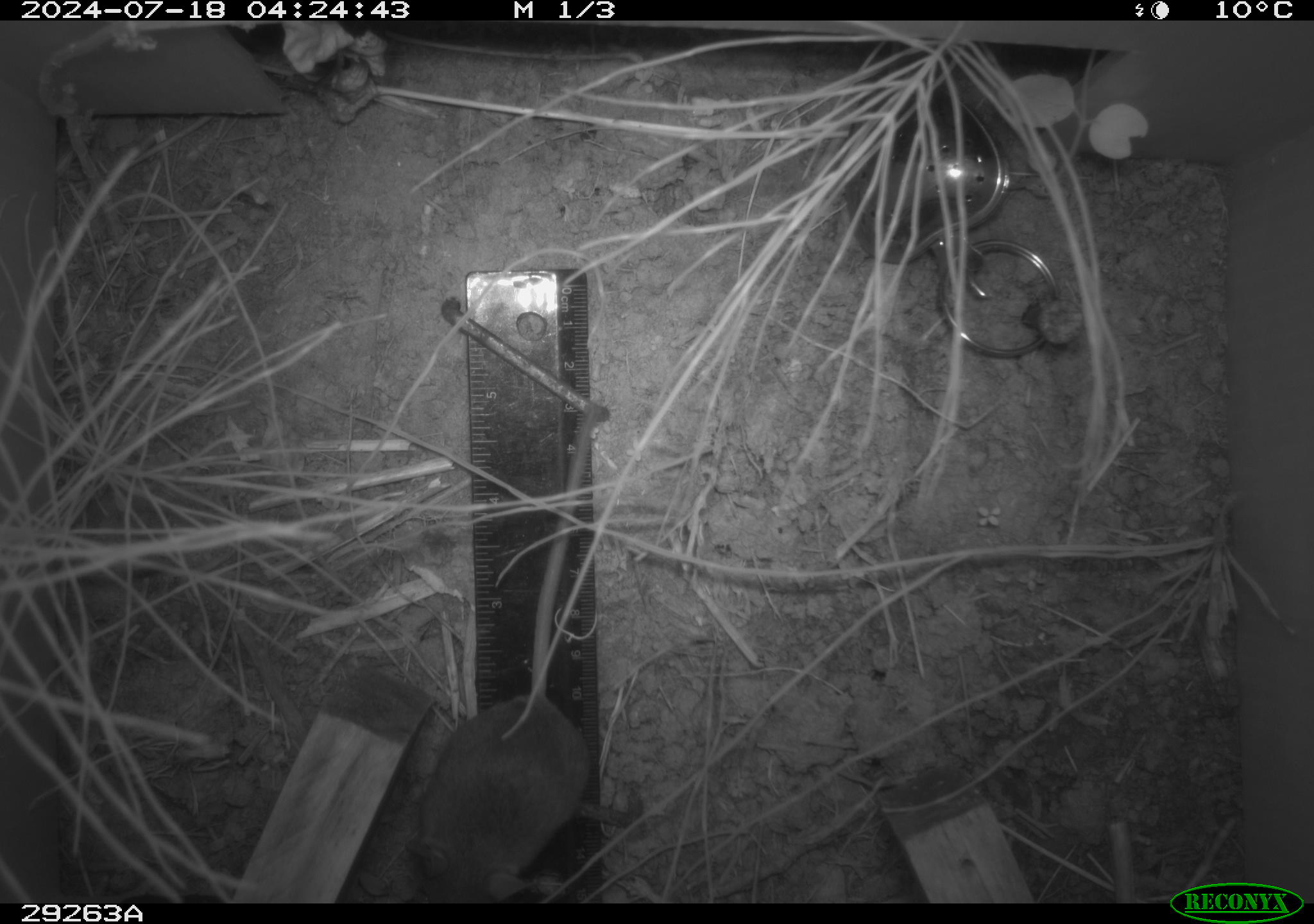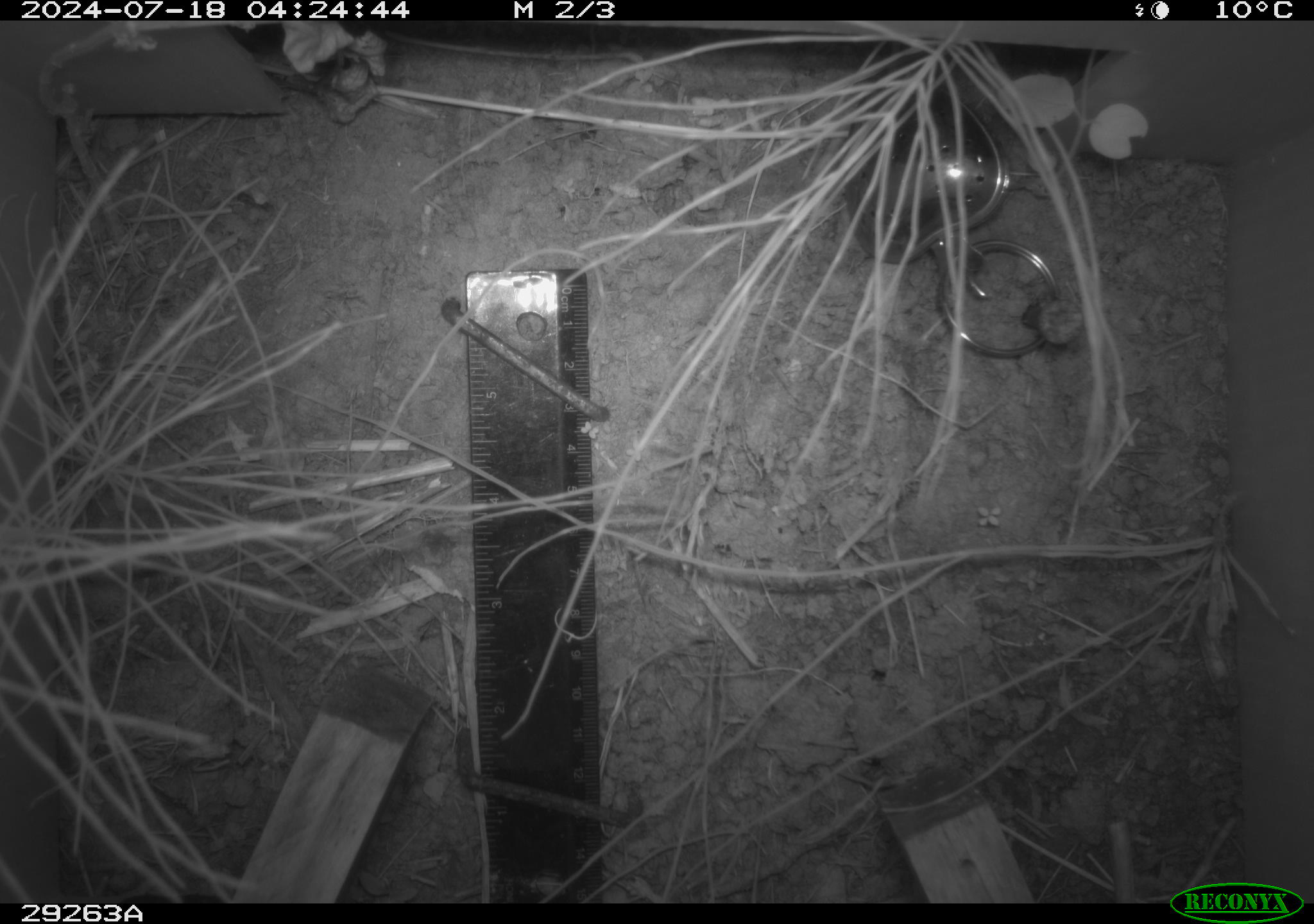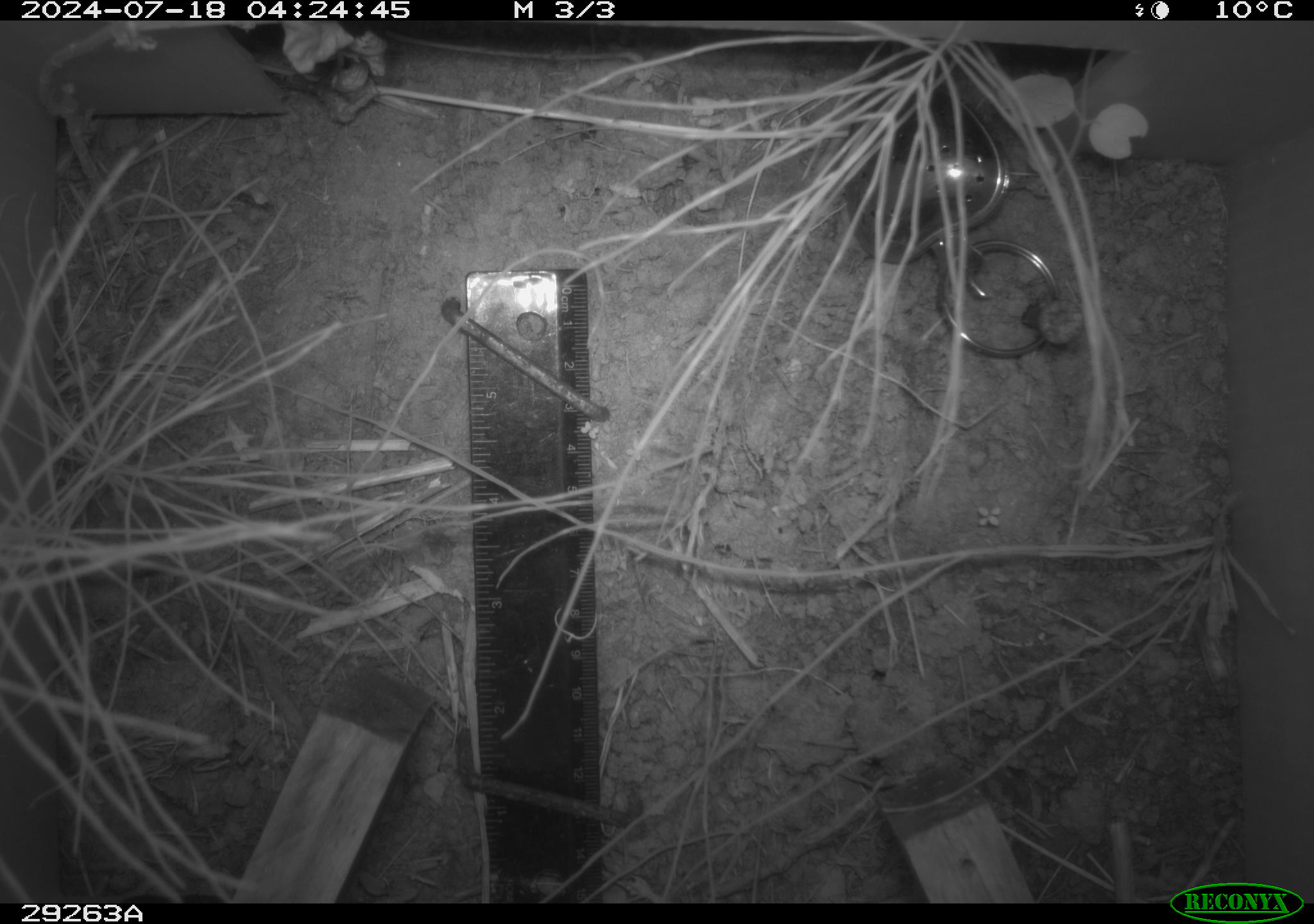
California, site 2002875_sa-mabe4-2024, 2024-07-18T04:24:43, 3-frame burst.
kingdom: Animalia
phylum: Chordata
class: Mammalia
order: Rodentia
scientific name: Rodentia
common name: rodent